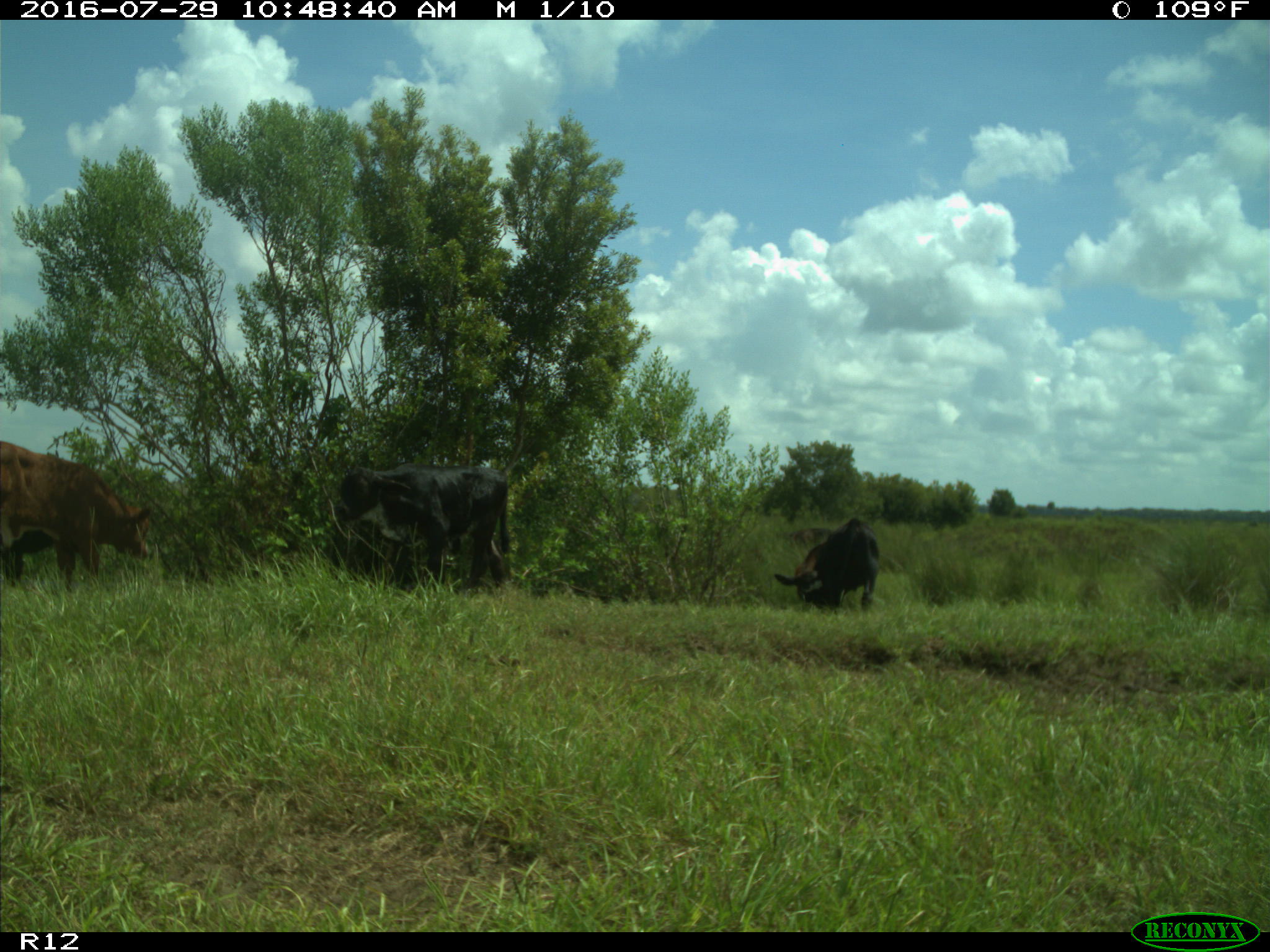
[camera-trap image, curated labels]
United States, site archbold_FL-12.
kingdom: Animalia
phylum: Chordata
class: Mammalia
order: Artiodactyla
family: Bovidae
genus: Bos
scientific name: Bos taurus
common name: domestic cow